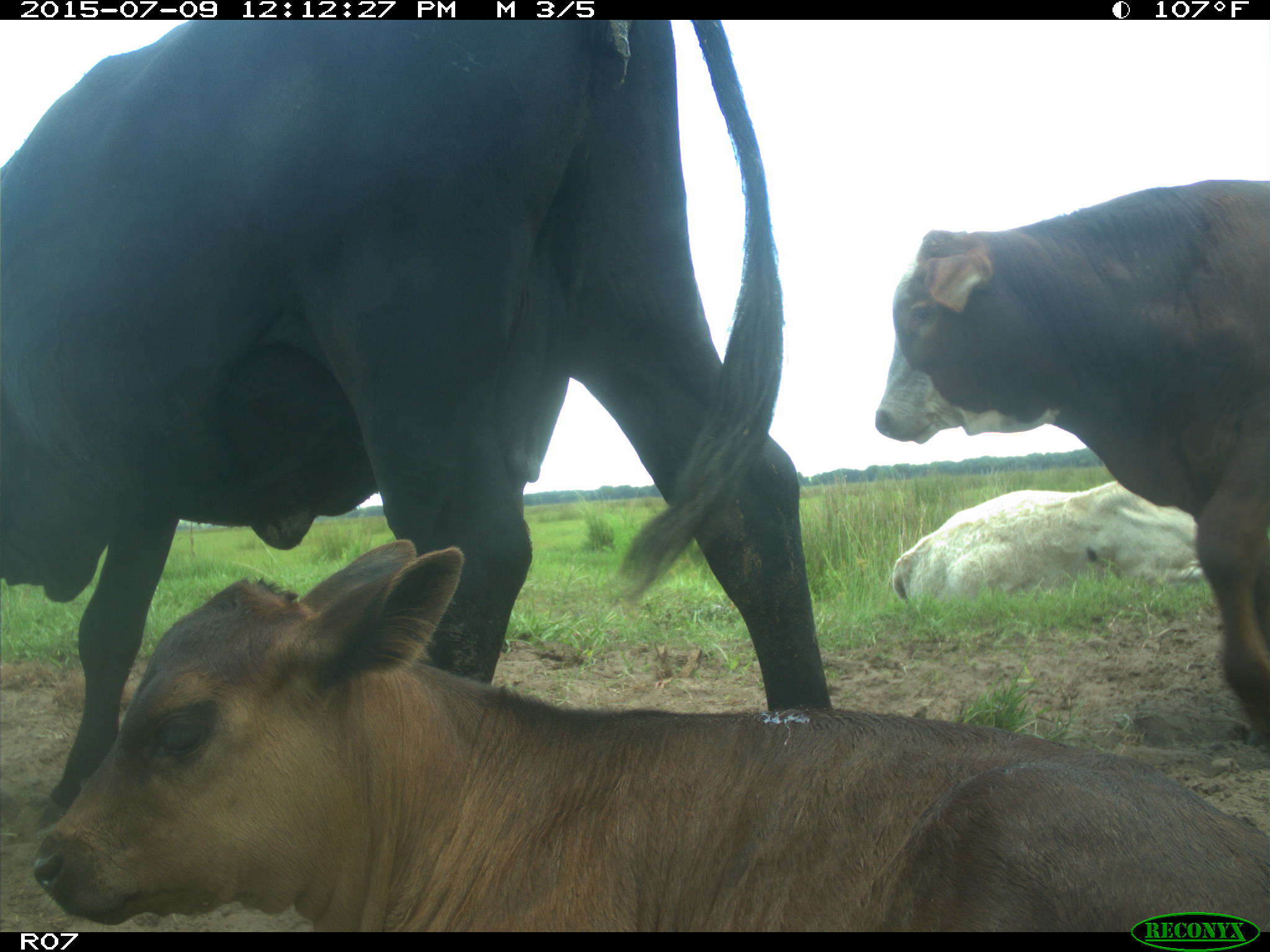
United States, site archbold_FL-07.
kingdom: Animalia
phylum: Chordata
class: Mammalia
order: Artiodactyla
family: Bovidae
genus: Bos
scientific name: Bos taurus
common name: domestic cow